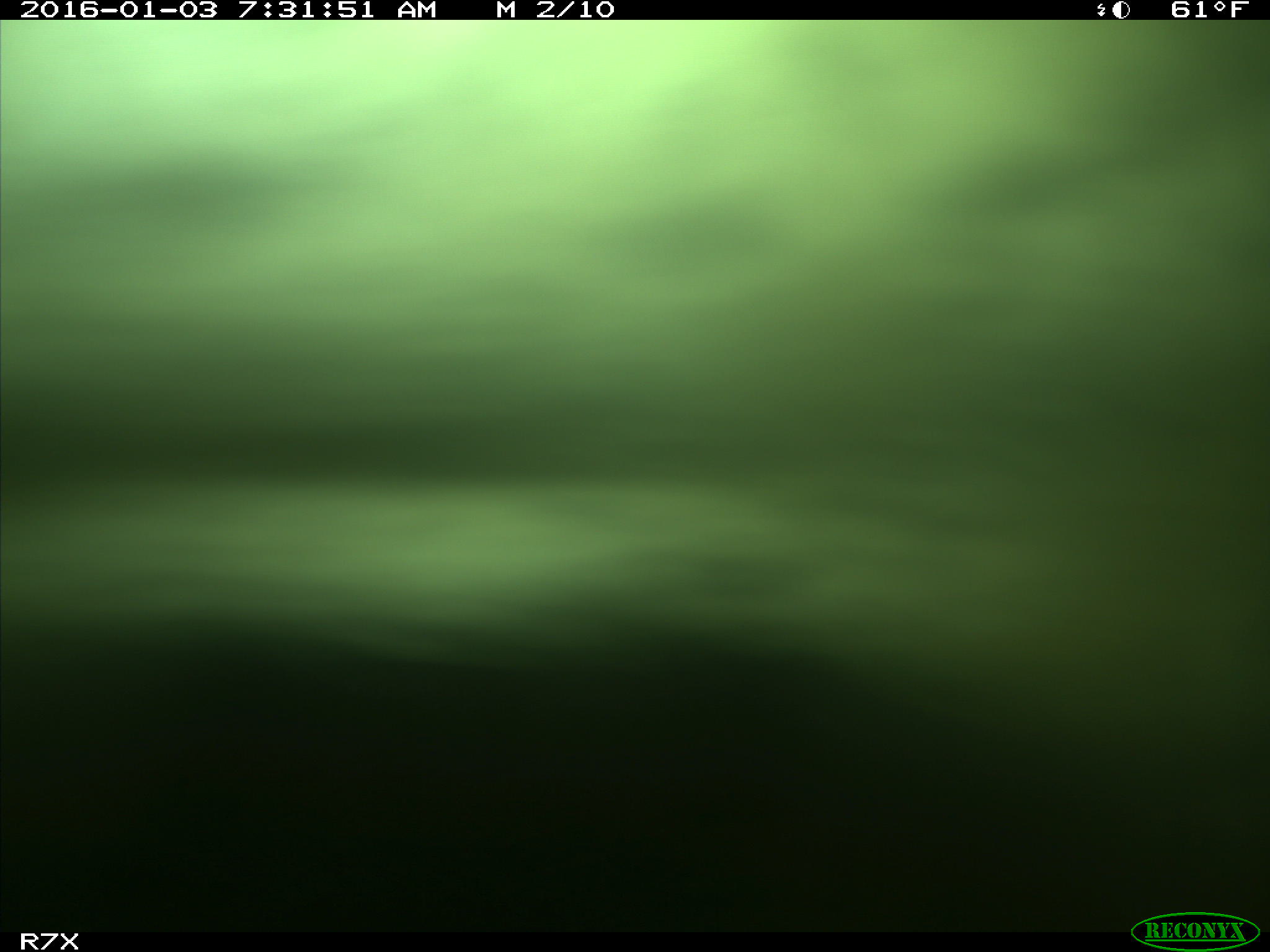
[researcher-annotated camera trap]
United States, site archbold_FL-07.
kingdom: Animalia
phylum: Chordata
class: Mammalia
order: Artiodactyla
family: Bovidae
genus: Bos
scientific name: Bos taurus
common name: domestic cow